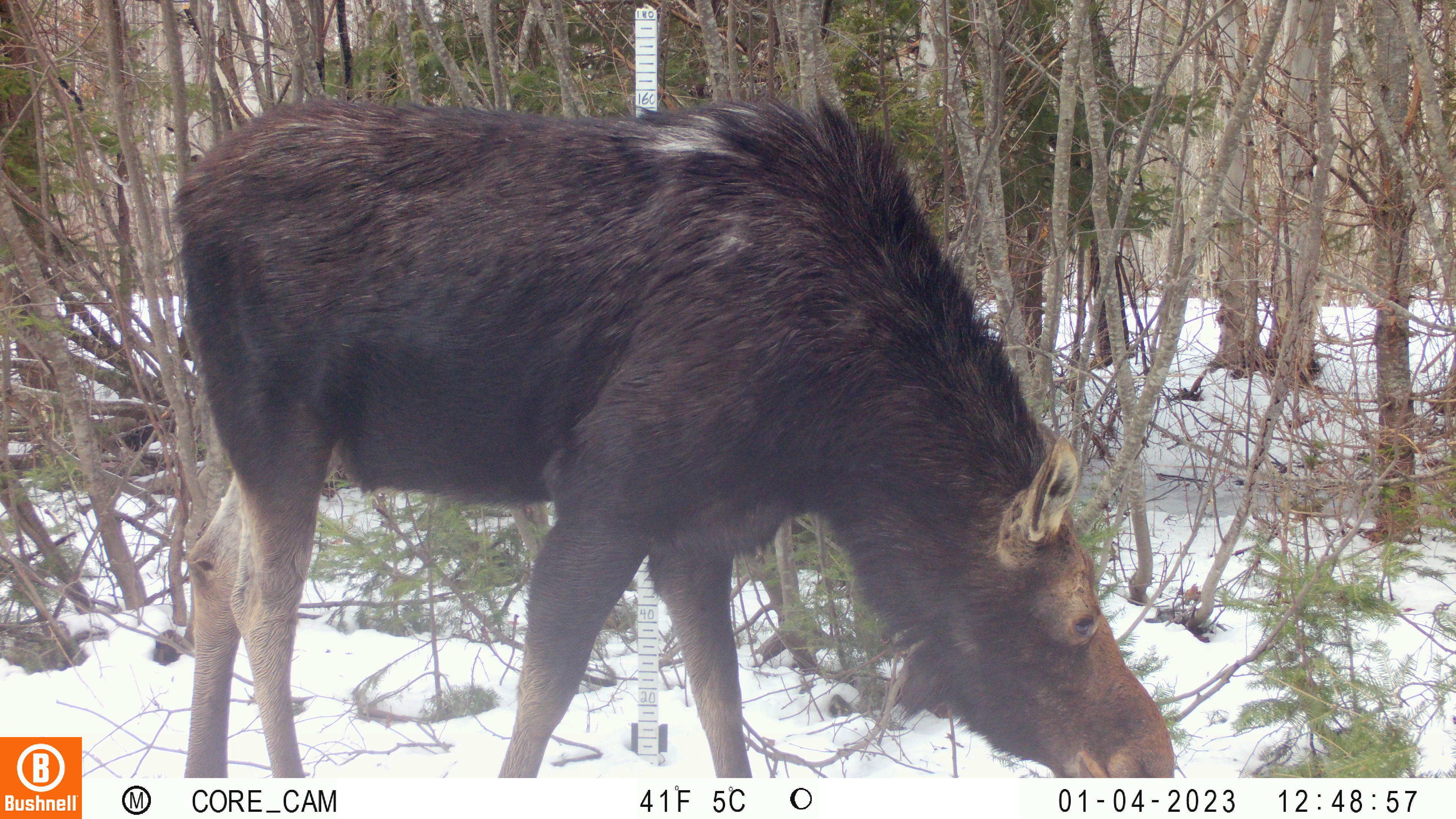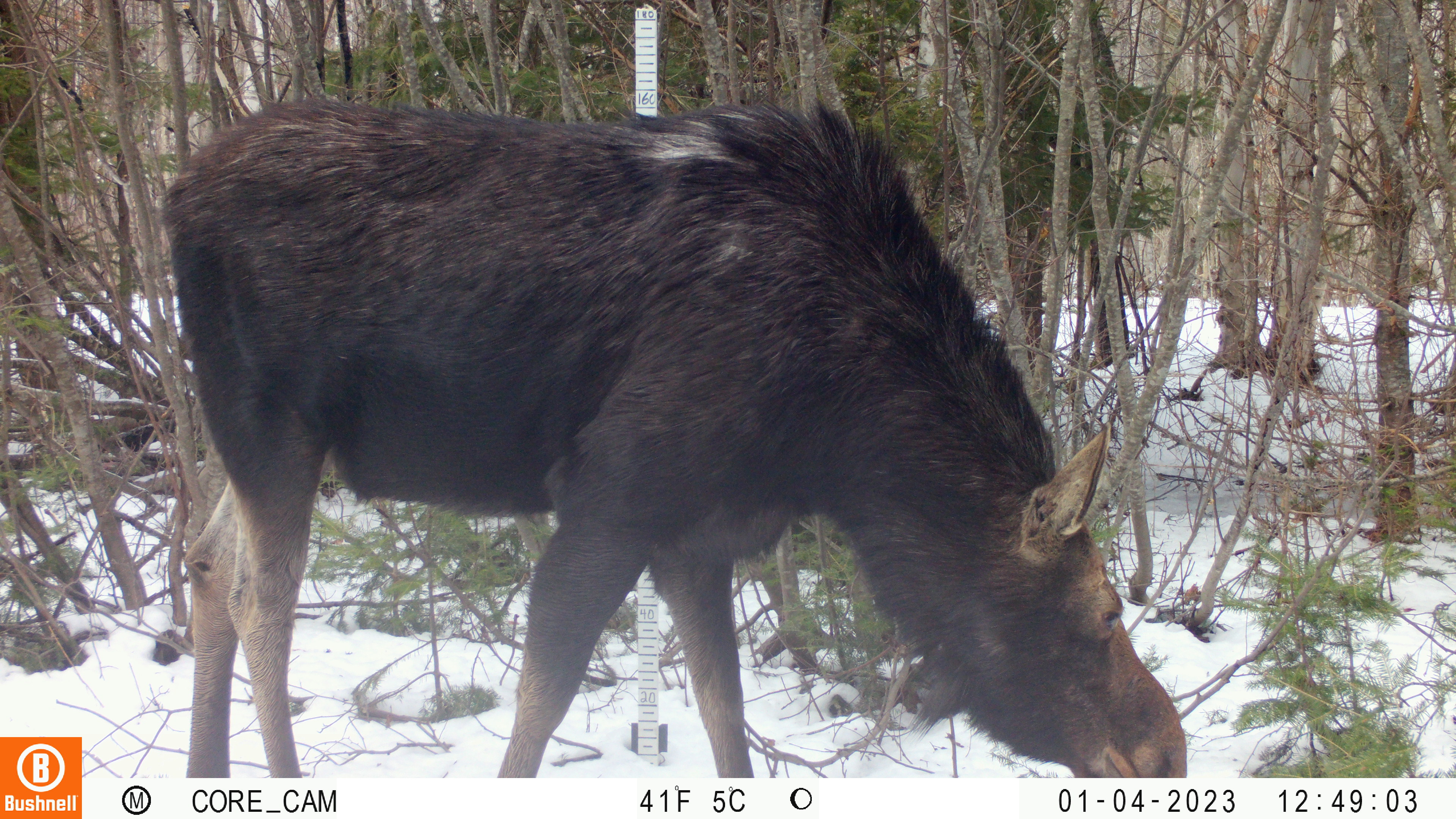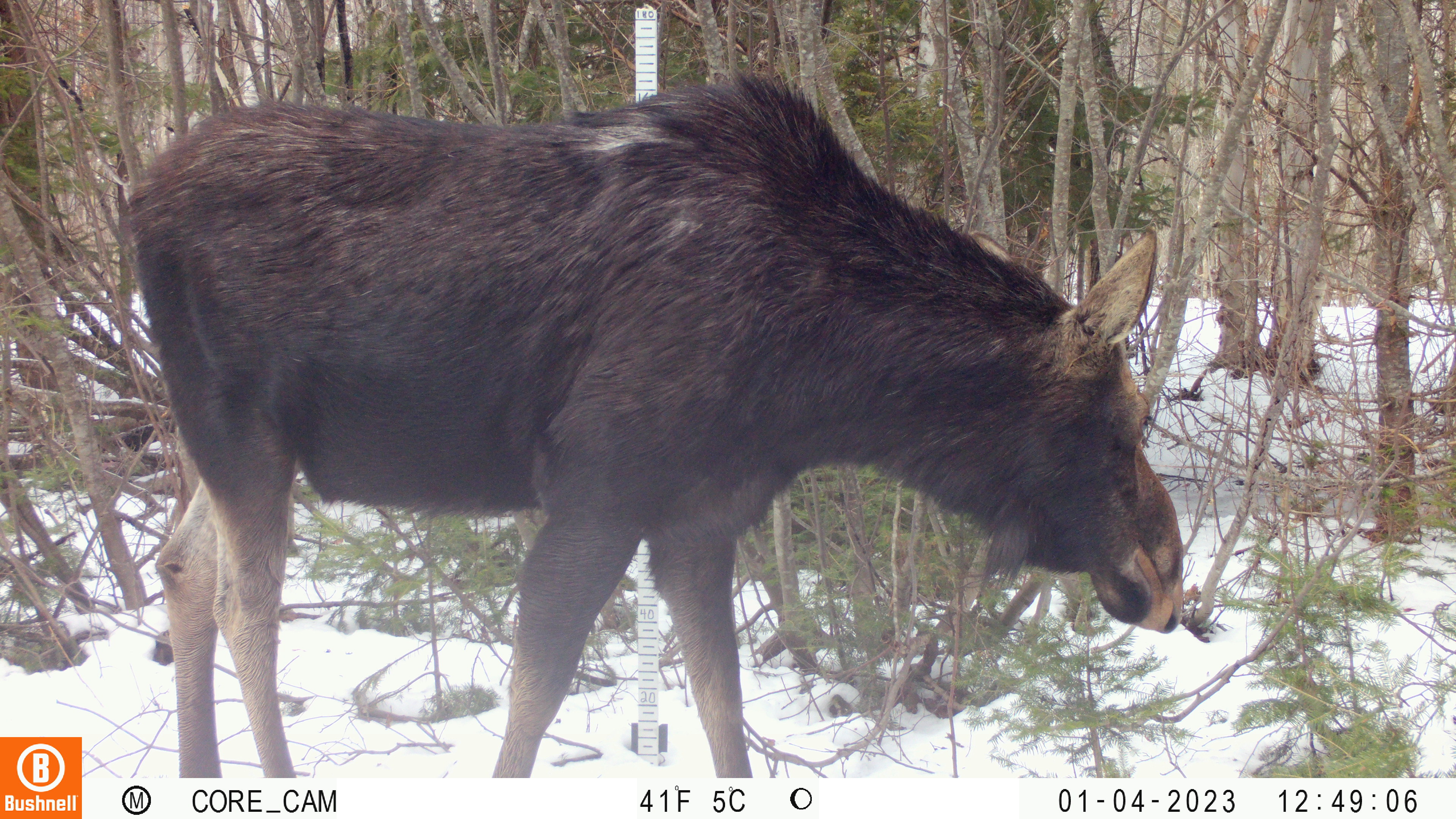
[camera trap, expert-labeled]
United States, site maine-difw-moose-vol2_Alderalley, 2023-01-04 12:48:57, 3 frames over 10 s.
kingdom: Animalia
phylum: Chordata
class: Mammalia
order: Artiodactyla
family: Cervidae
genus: Alces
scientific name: Alces alces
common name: moose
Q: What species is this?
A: Moose (Alces alces).